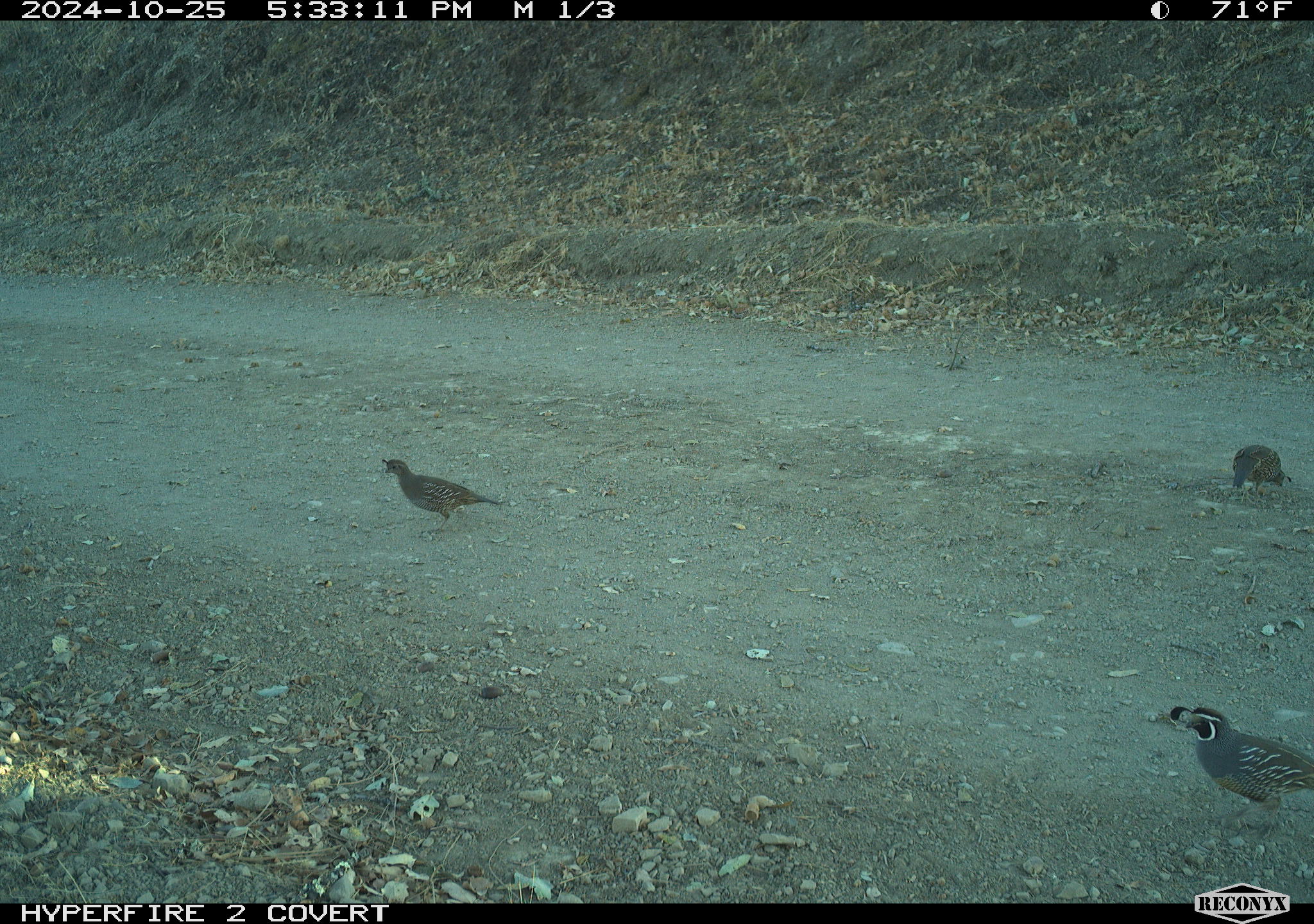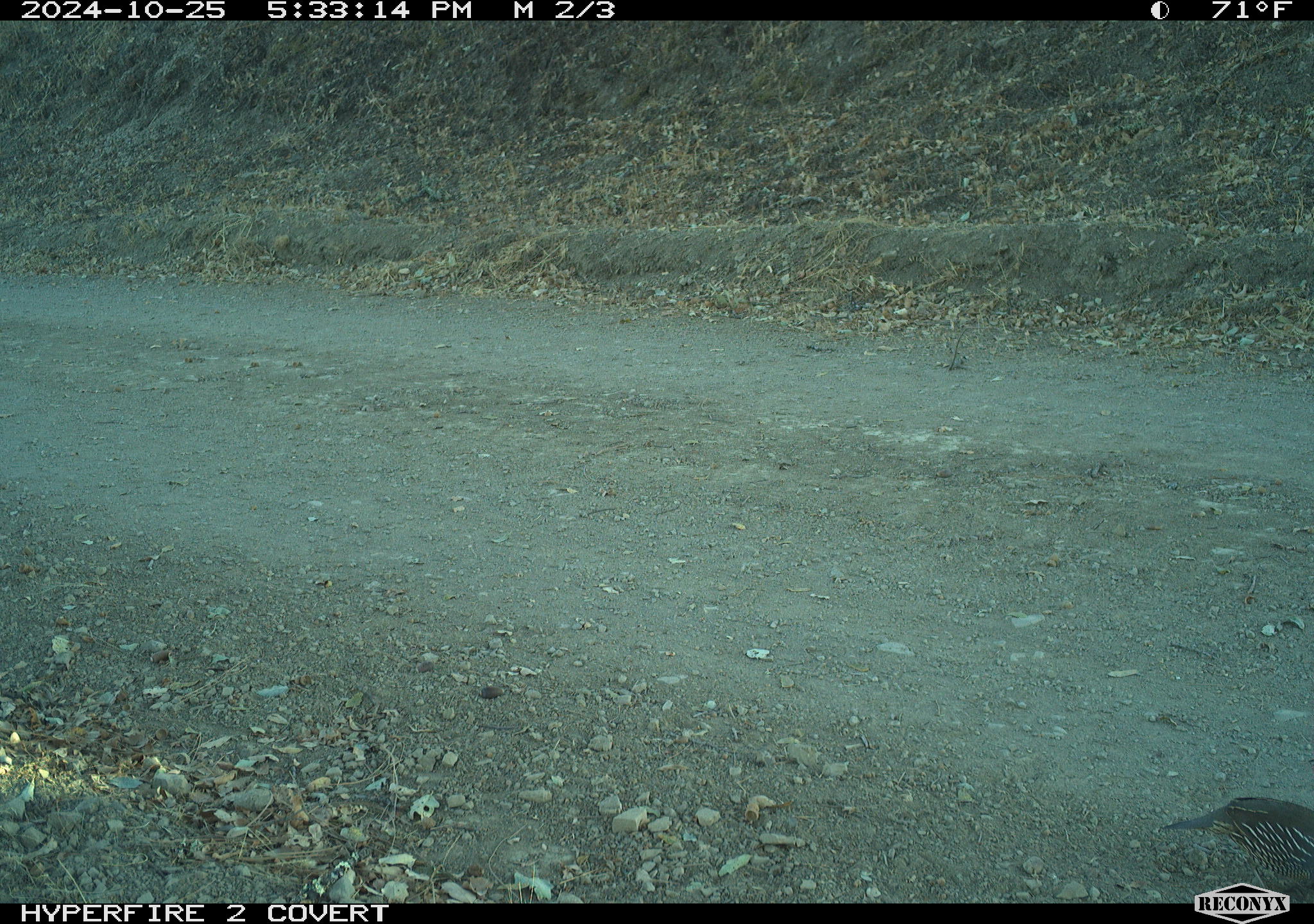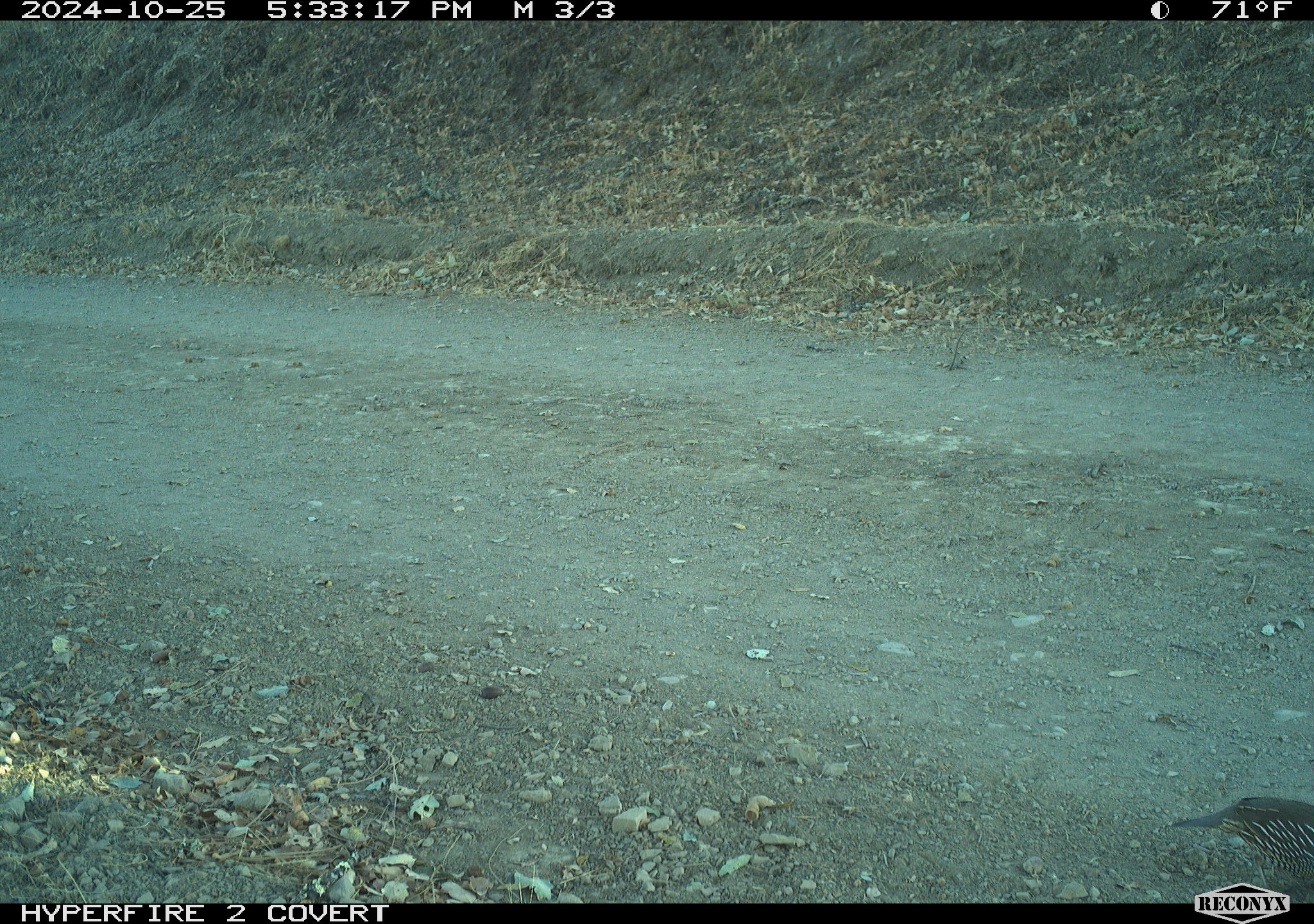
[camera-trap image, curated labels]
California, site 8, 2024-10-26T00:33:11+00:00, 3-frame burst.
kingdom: Animalia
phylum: Chordata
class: Aves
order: Galliformes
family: Odontophoridae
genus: Callipepla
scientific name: Callipepla californica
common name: california quail